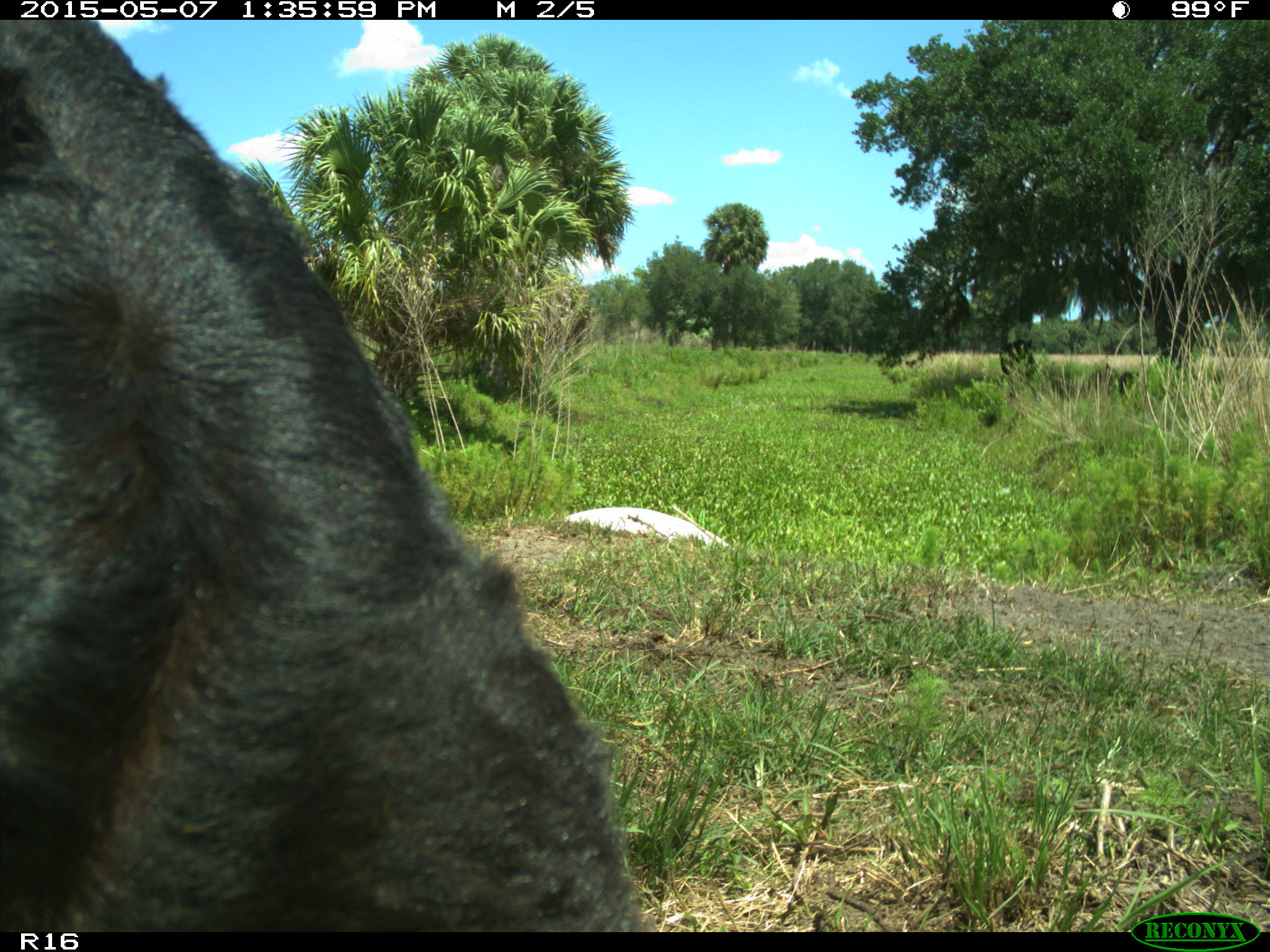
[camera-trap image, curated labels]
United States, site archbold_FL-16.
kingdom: Animalia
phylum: Chordata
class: Mammalia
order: Artiodactyla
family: Bovidae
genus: Bos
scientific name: Bos taurus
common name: domestic cow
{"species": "Bos taurus (domestic cow)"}